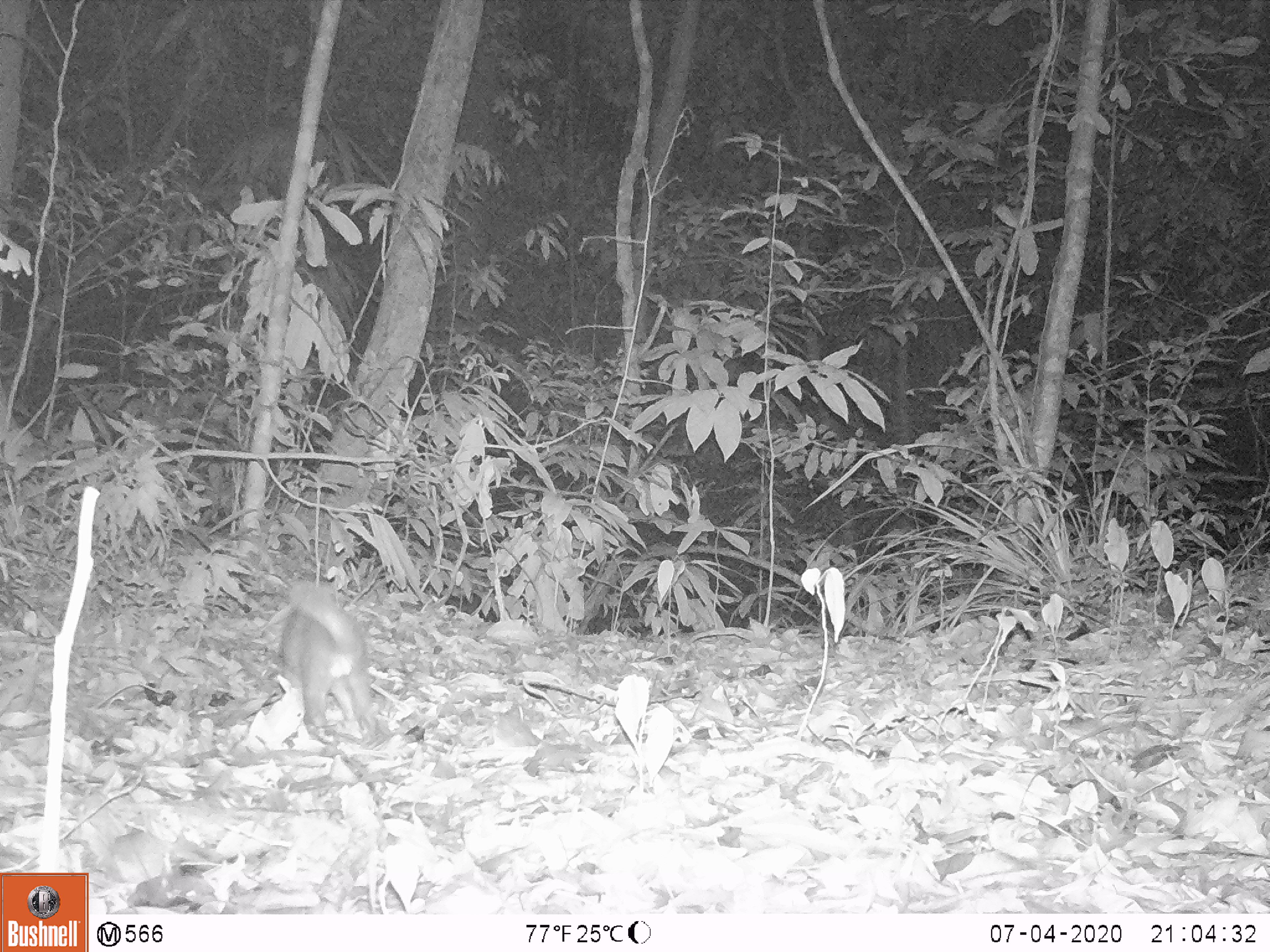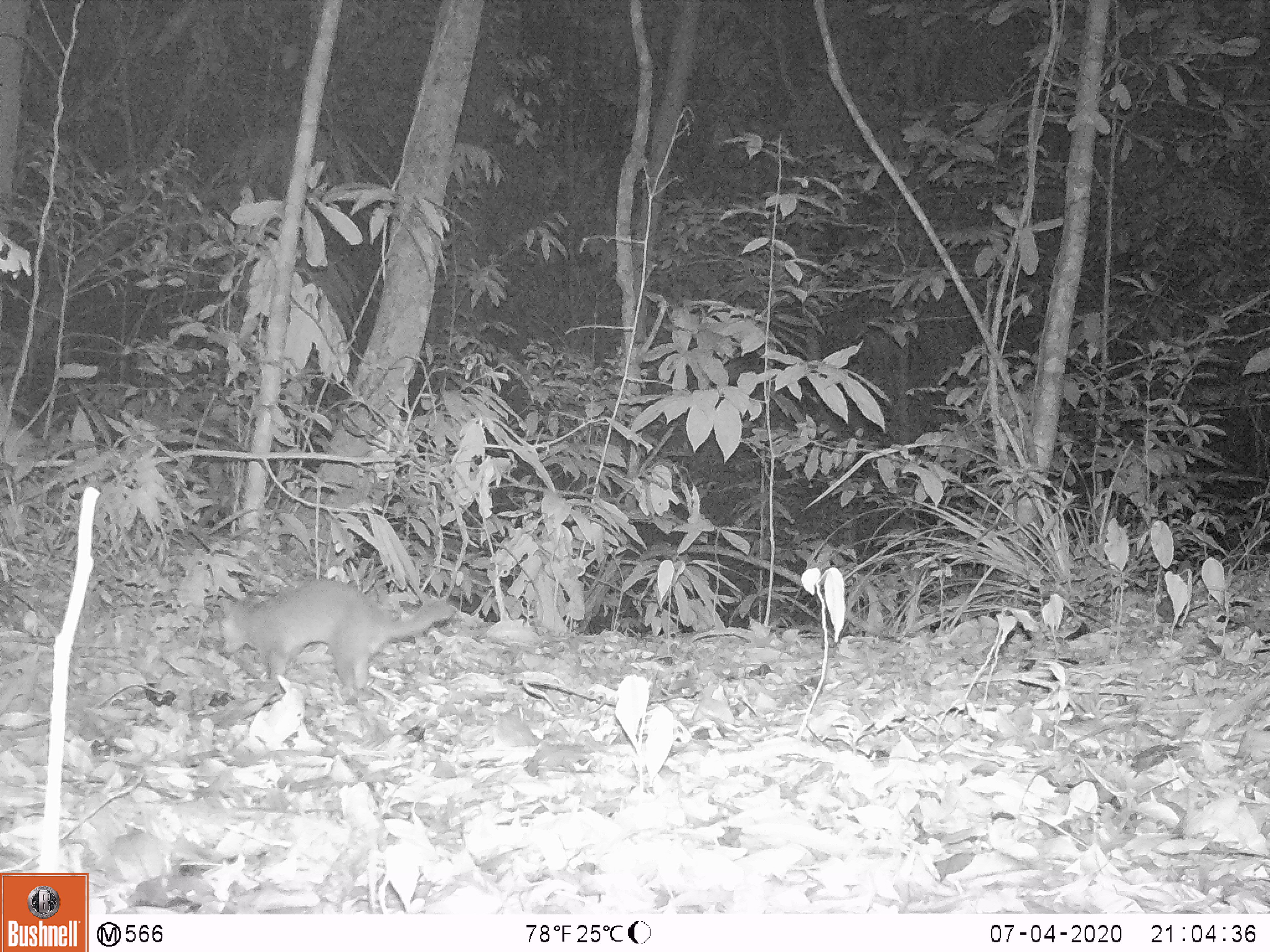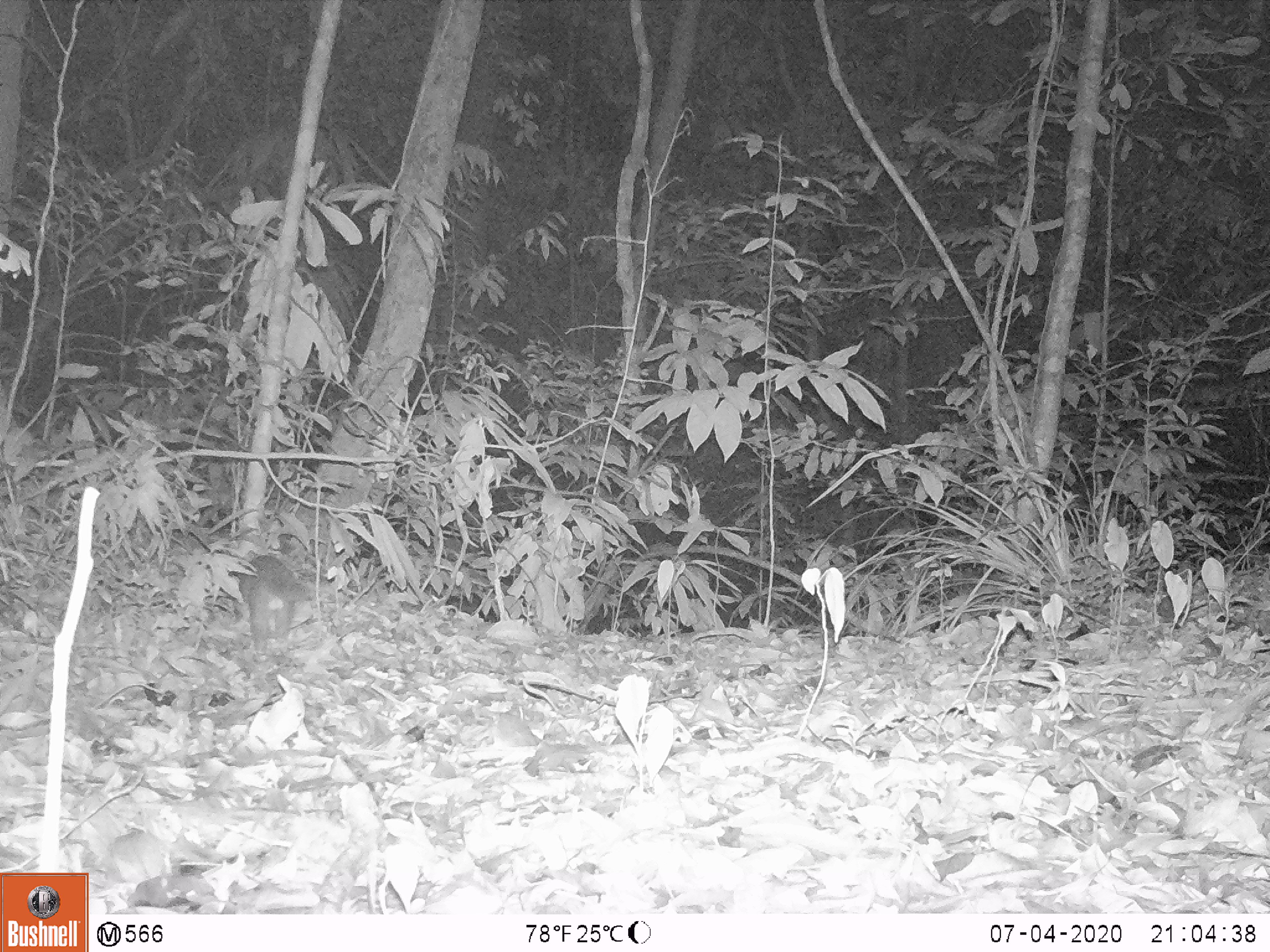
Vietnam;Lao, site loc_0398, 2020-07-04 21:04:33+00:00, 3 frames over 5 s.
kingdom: Animalia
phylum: Chordata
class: Mammalia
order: Carnivora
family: Mustelidae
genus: Melogale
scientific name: Melogale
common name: ferret badger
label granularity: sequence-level